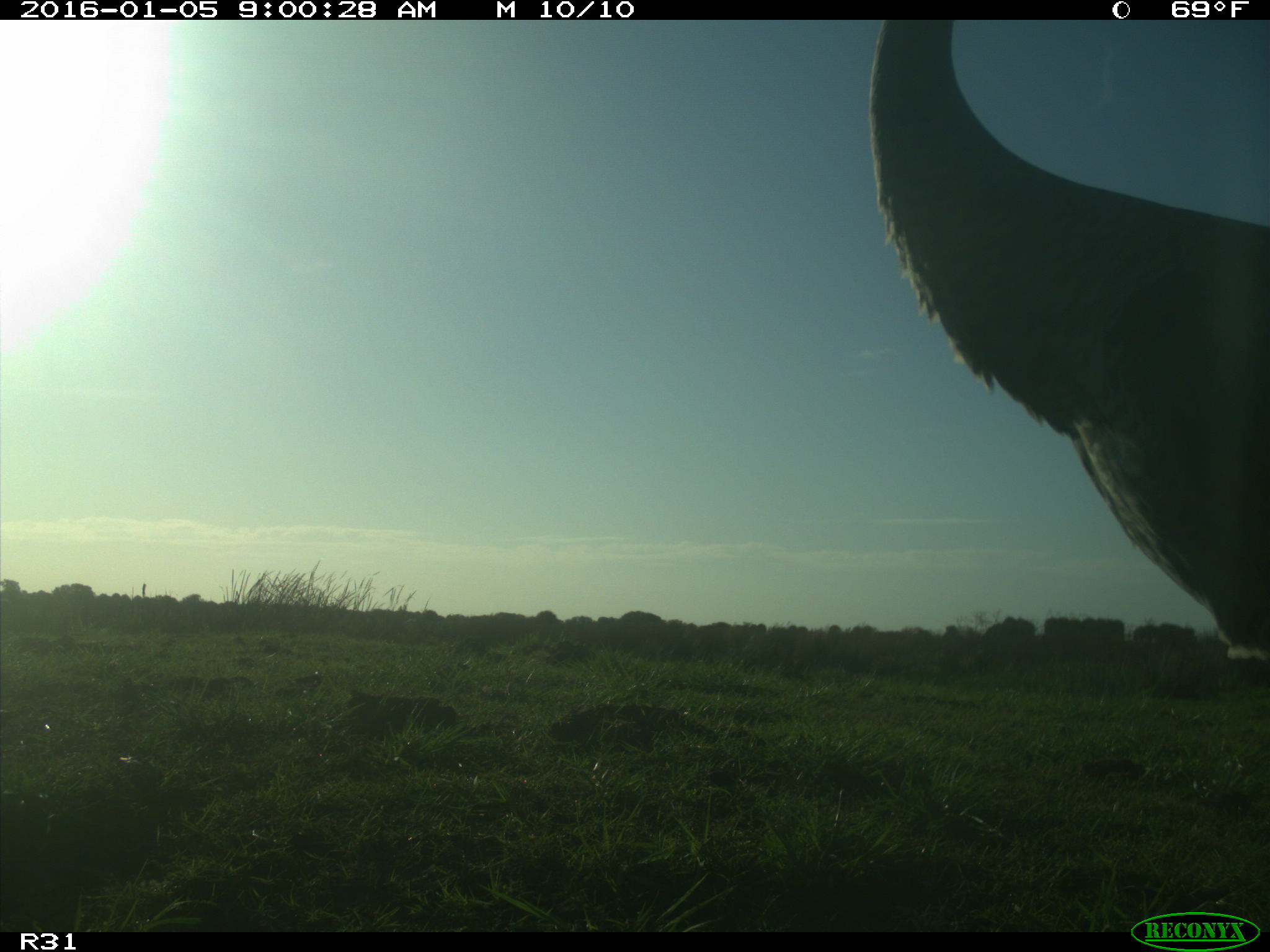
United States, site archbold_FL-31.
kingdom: Animalia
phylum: Chordata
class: Aves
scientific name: Aves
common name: birds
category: unidentified bird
Unidentified bird (birds) (Aves).